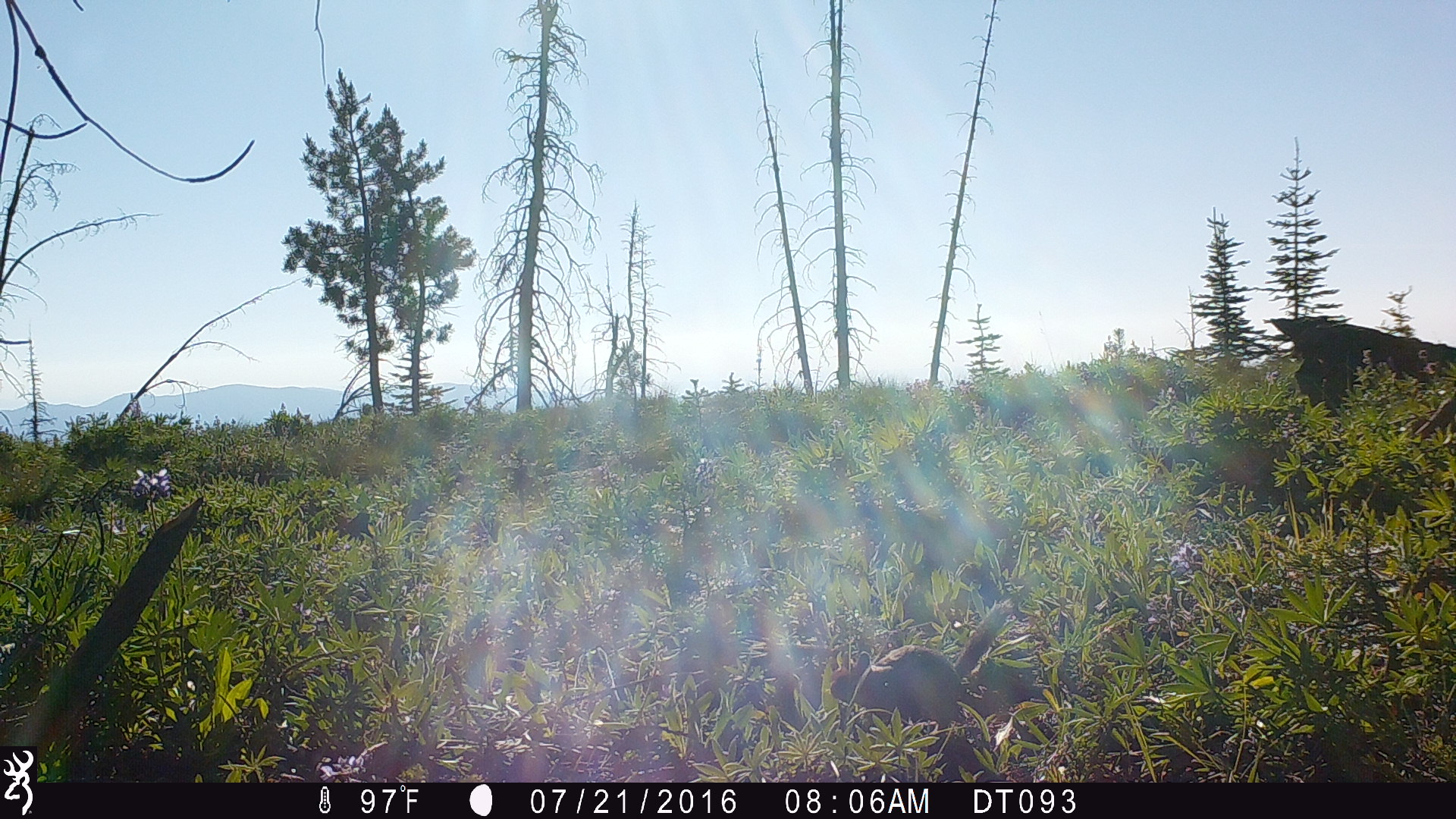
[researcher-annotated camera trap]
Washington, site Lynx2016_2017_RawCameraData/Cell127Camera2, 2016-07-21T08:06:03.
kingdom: Animalia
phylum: Chordata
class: Mammalia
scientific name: Mammalia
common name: small mammal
Small mammal (Mammalia). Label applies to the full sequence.